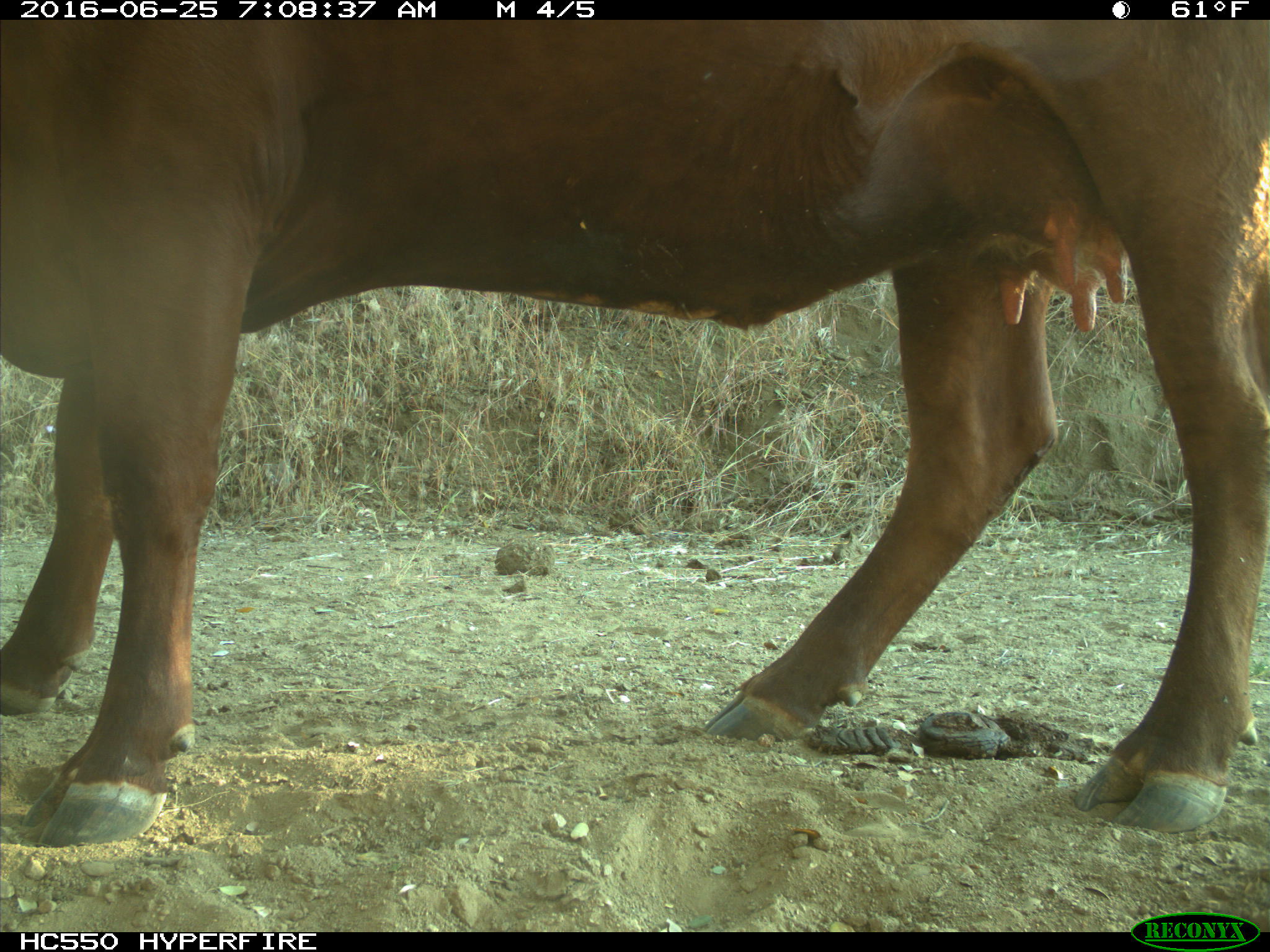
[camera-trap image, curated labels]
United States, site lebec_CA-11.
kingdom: Animalia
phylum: Chordata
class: Mammalia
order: Artiodactyla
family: Bovidae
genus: Bos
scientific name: Bos taurus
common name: domestic cow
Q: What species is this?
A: Bos taurus (domestic cow).